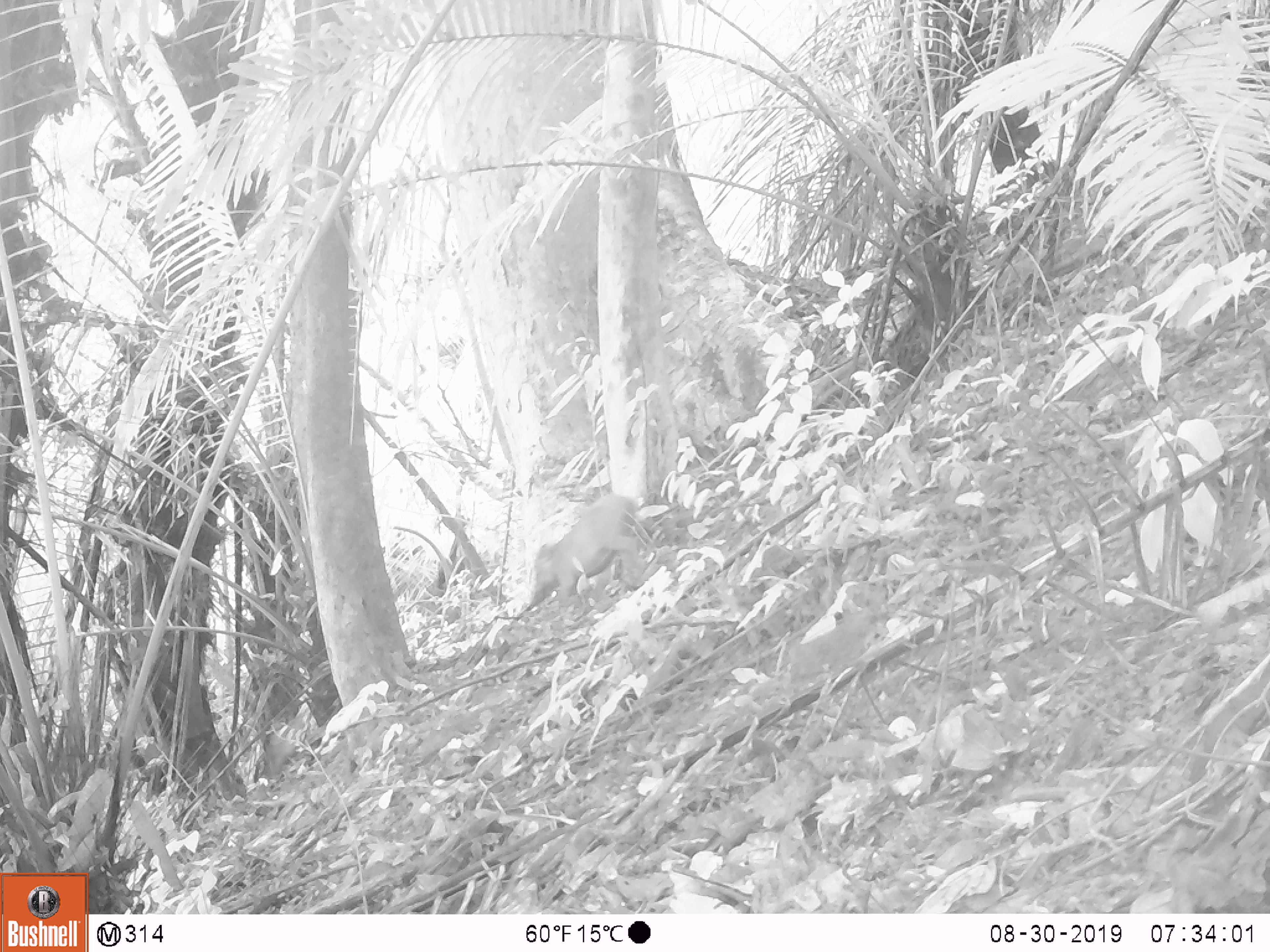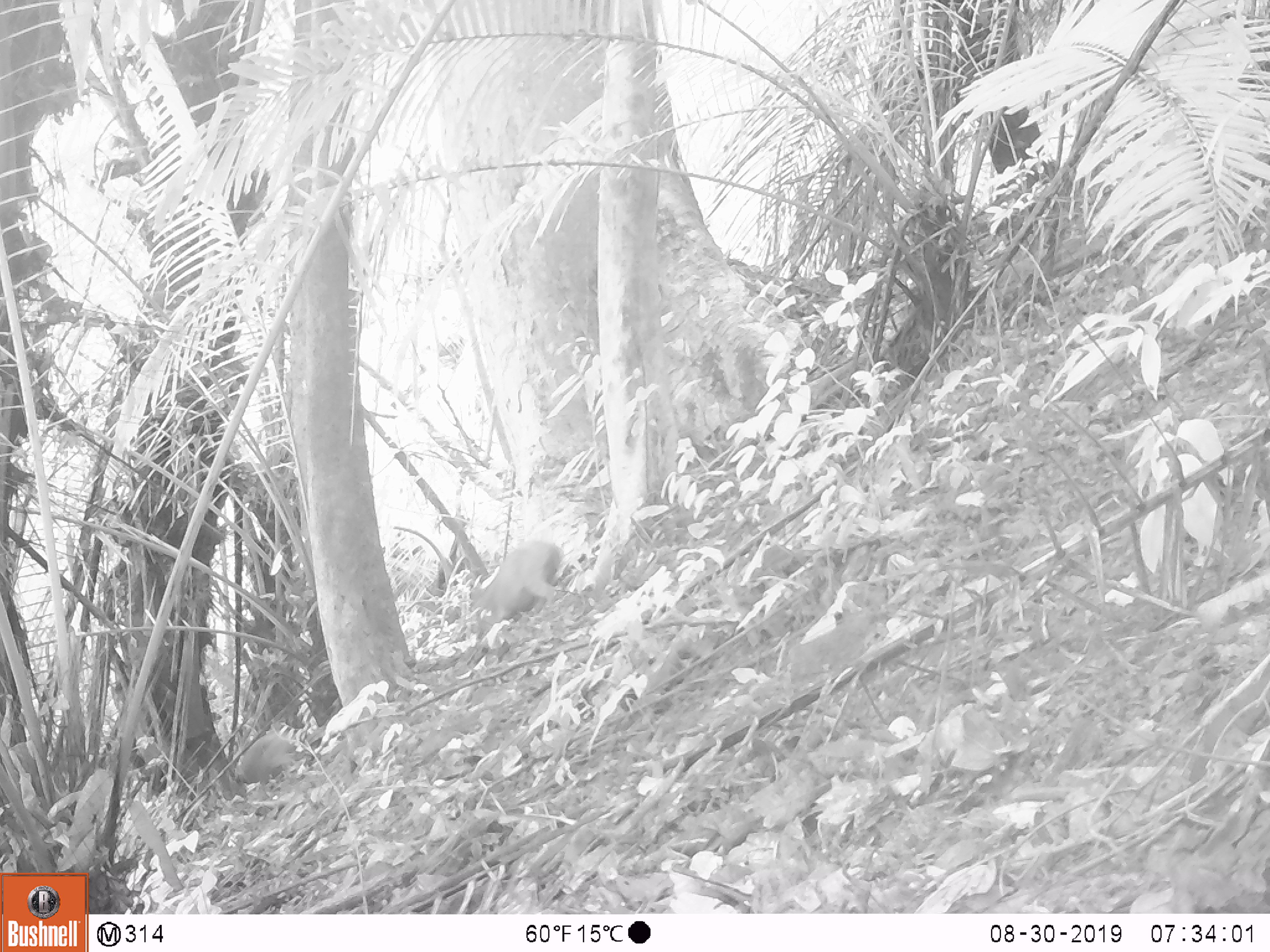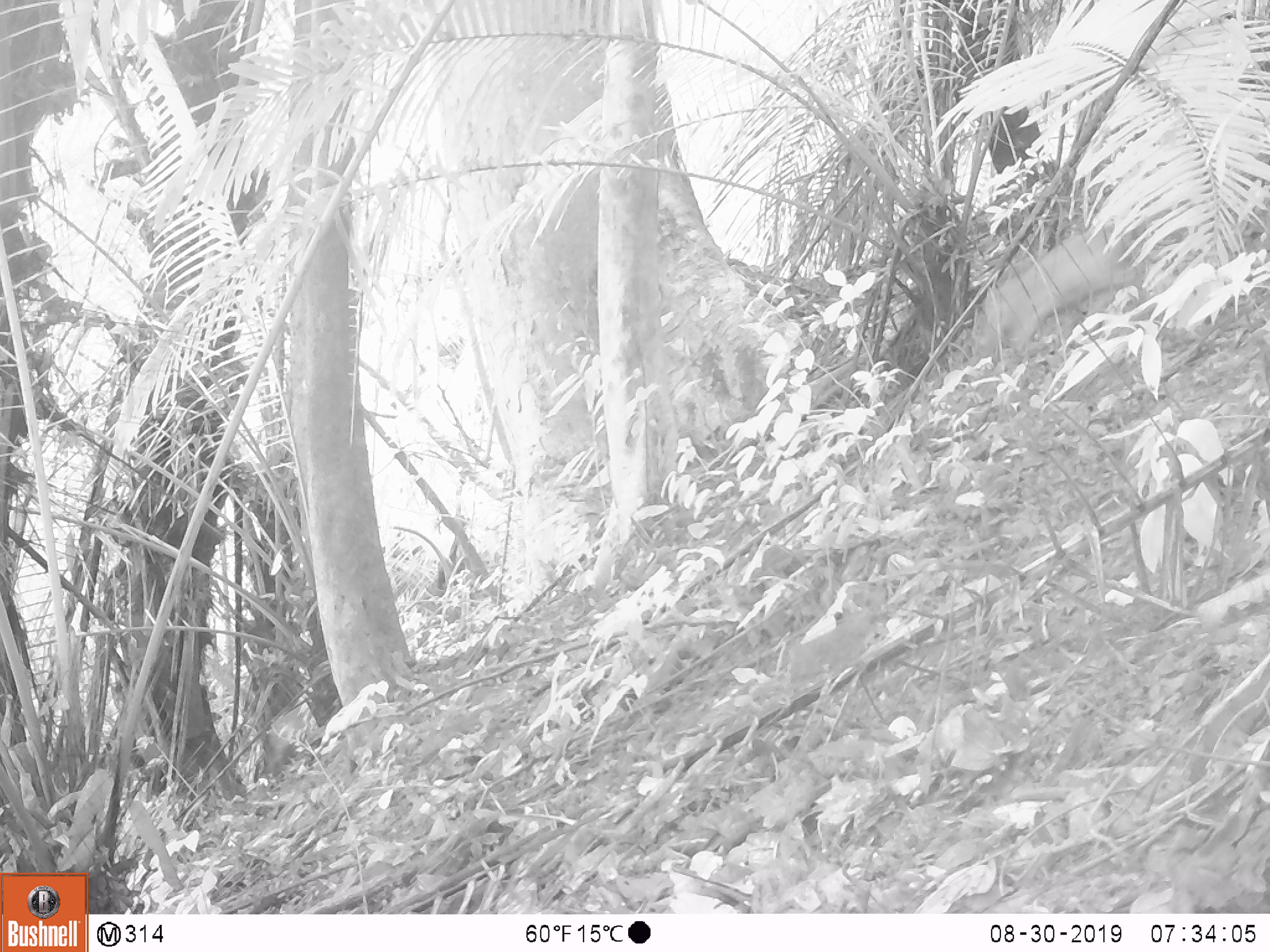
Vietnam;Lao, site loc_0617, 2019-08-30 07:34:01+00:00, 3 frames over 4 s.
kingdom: Animalia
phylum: Chordata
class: Mammalia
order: Artiodactyla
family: Suidae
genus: Sus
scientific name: Sus scrofa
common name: eurasian wild pig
Eurasian wild pig (Sus scrofa). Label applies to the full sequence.